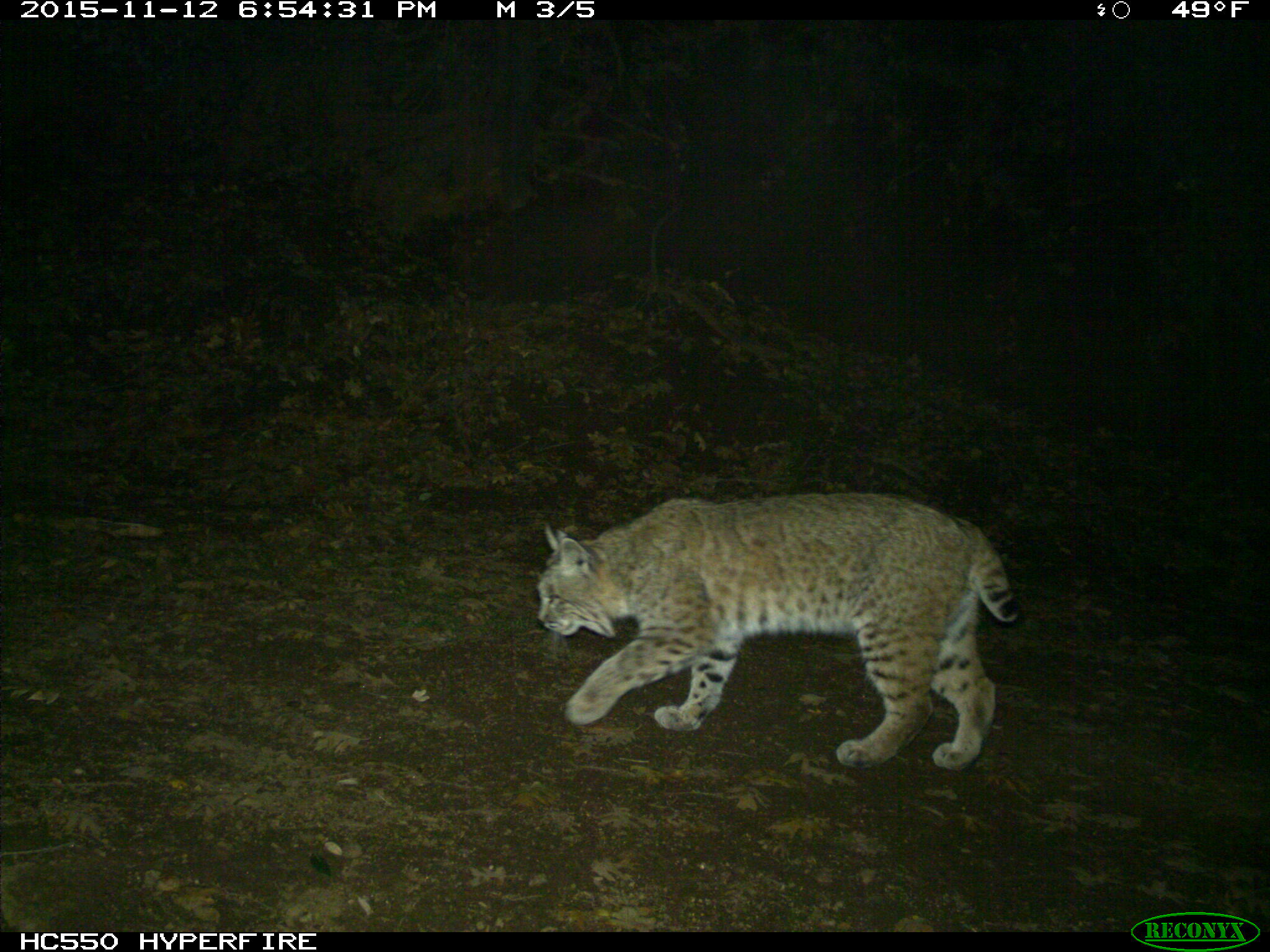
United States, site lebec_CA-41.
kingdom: Animalia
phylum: Chordata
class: Mammalia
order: Carnivora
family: Felidae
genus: Lynx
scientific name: Lynx rufus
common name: bobcat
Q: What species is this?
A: Lynx rufus (bobcat).